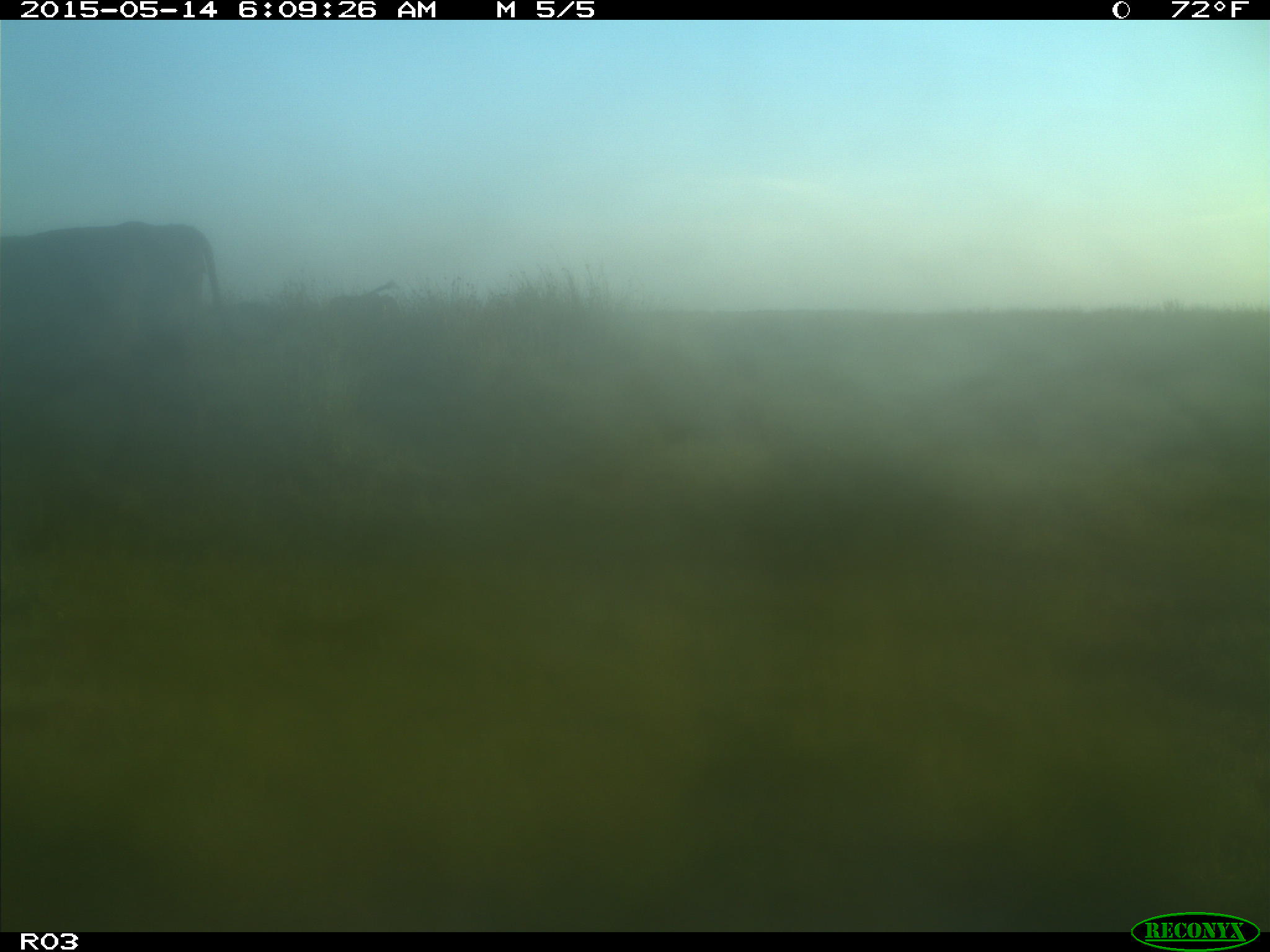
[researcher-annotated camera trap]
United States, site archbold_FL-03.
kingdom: Animalia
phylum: Chordata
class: Mammalia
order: Artiodactyla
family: Bovidae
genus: Bos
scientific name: Bos taurus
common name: domestic cow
Bos taurus (domestic cow).